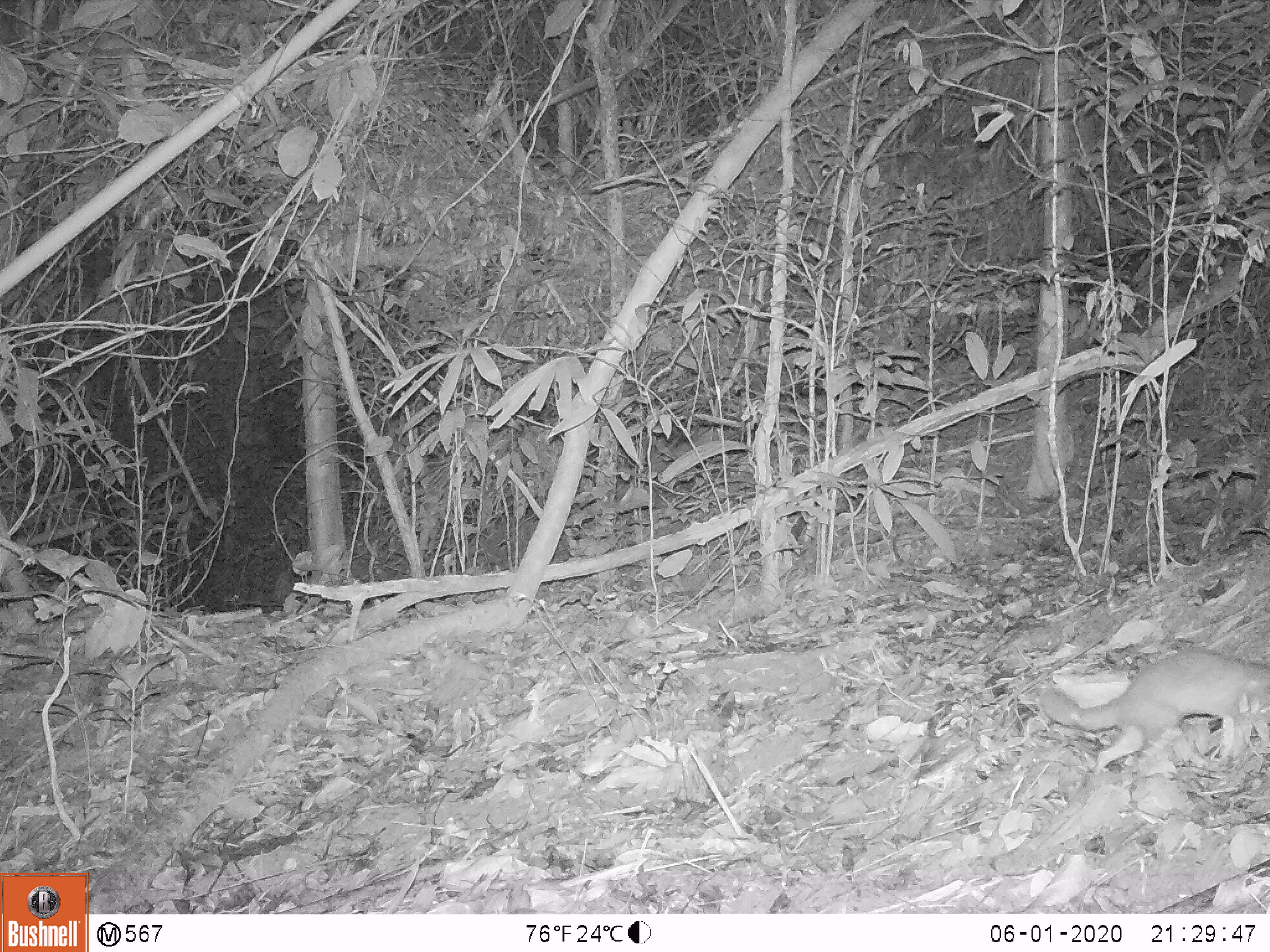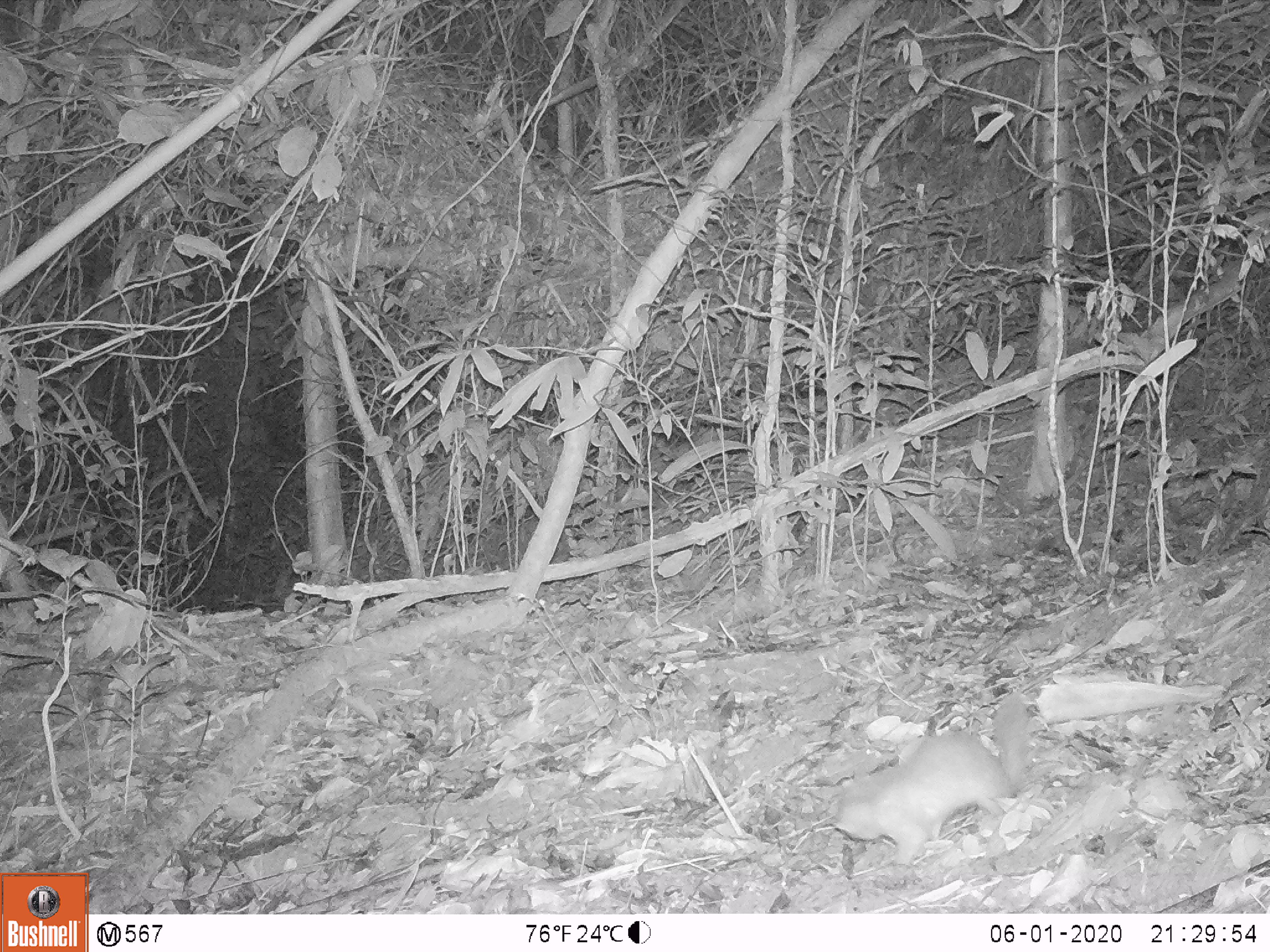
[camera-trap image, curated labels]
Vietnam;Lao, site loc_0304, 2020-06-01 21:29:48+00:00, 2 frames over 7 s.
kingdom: Animalia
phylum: Chordata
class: Mammalia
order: Carnivora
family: Mustelidae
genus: Melogale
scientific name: Melogale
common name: ferret badger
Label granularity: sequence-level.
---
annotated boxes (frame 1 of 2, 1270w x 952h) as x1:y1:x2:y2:
ferret badger: 1039:646:1270:774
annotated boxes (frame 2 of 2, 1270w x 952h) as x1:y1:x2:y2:
ferret badger: 831:691:1031:867